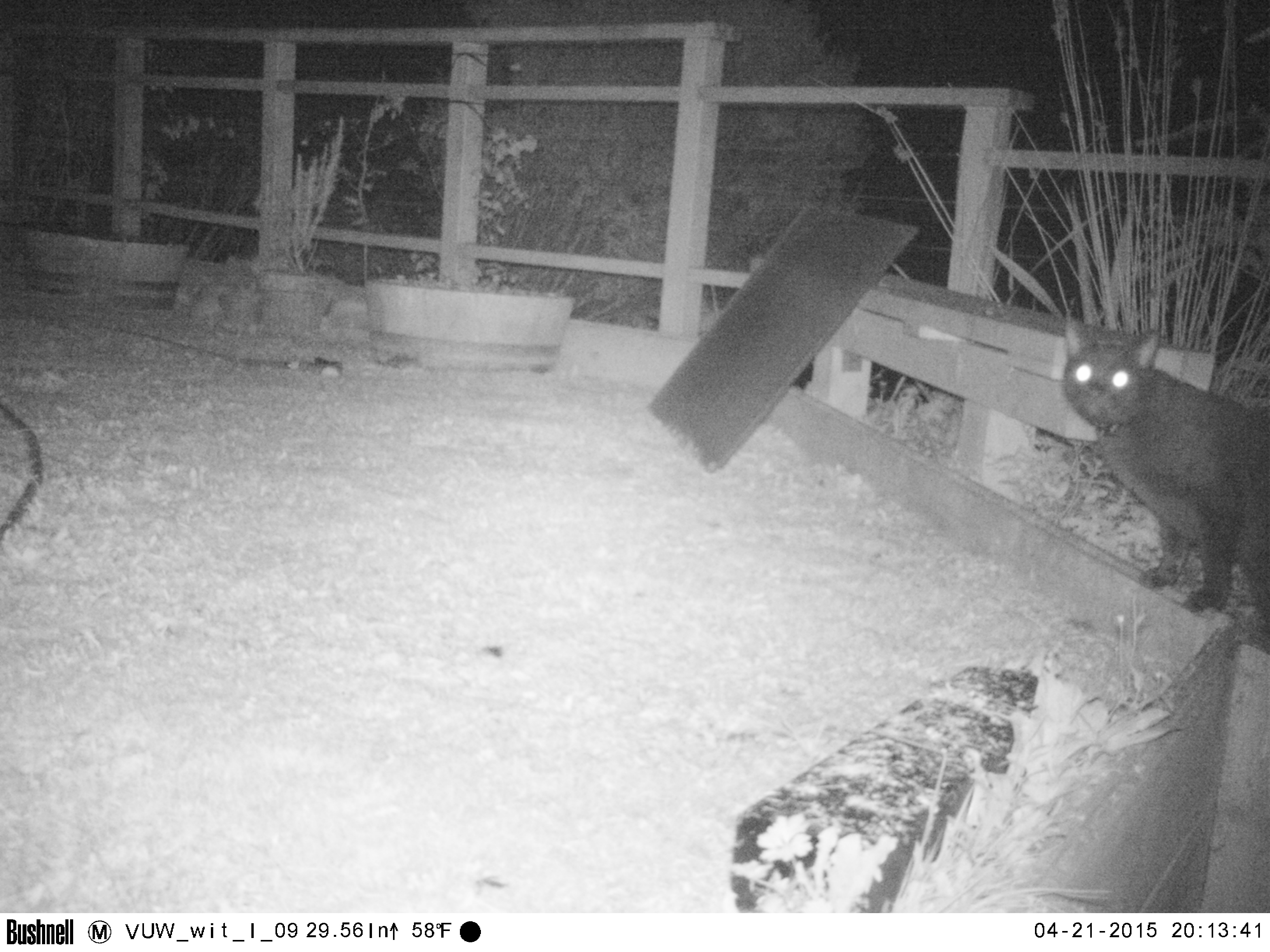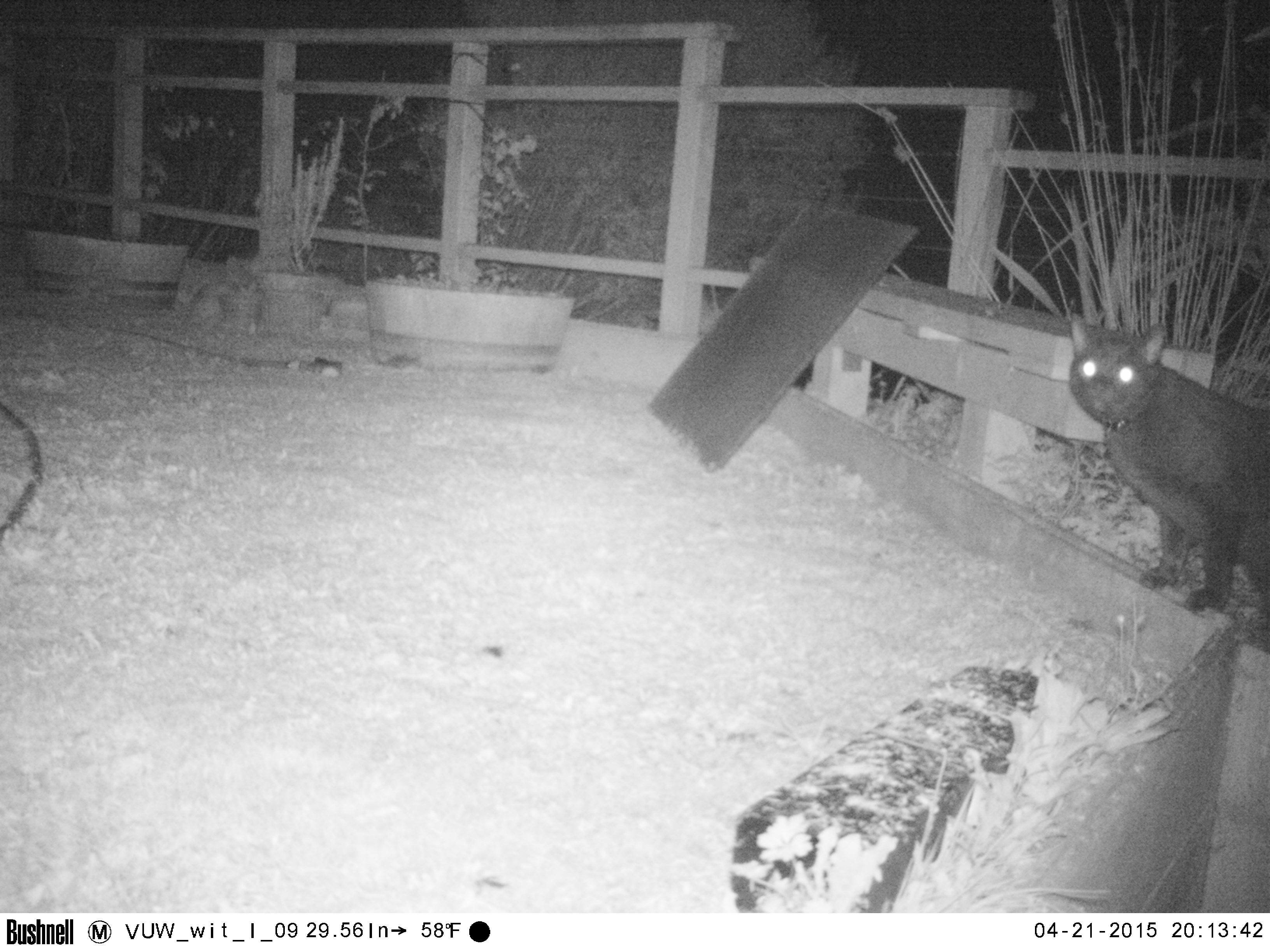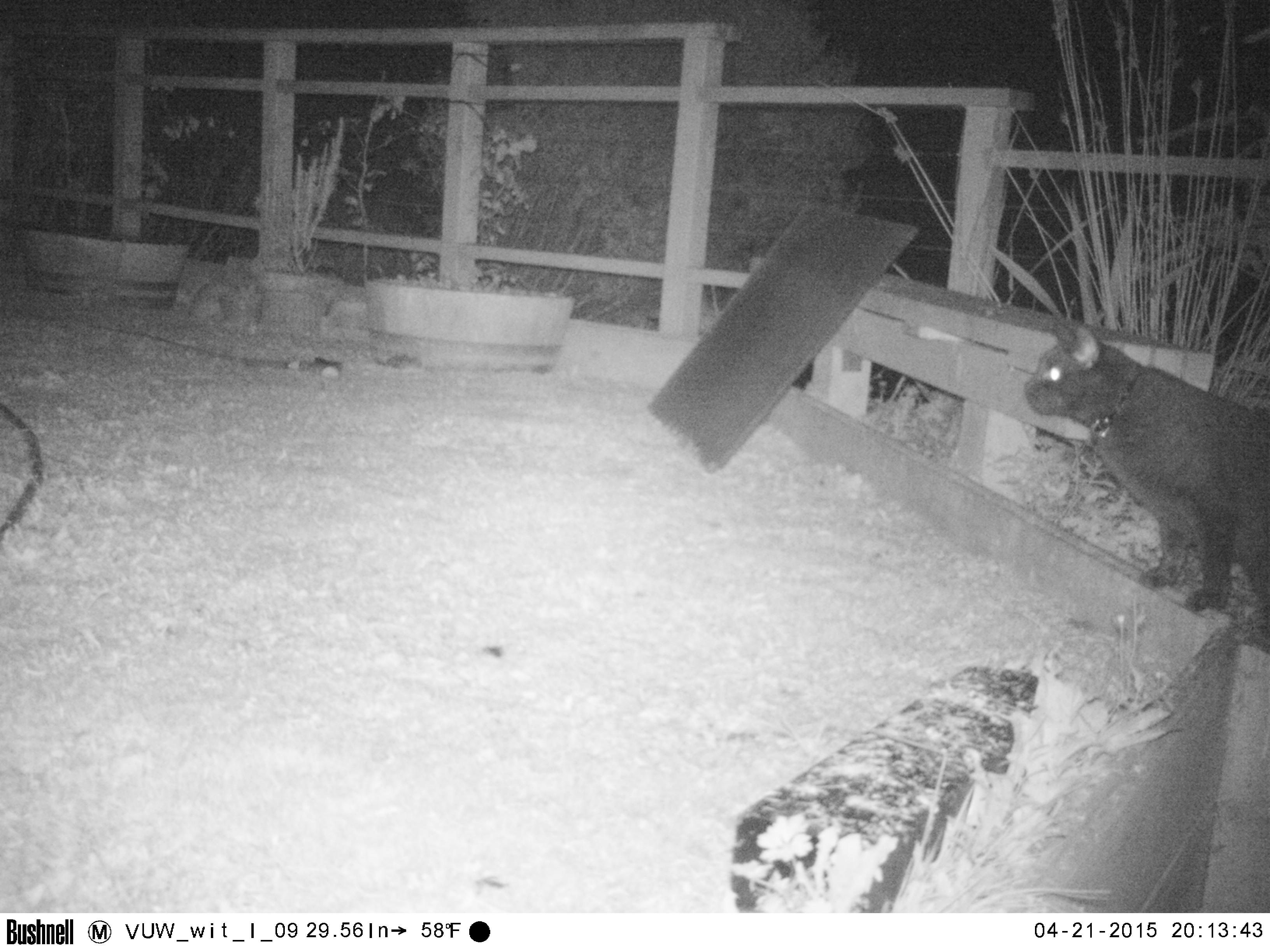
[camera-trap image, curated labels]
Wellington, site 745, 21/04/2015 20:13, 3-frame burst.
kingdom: Animalia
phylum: Chordata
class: Mammalia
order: Carnivora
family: Felidae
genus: Felis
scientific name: Felis catus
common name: cat